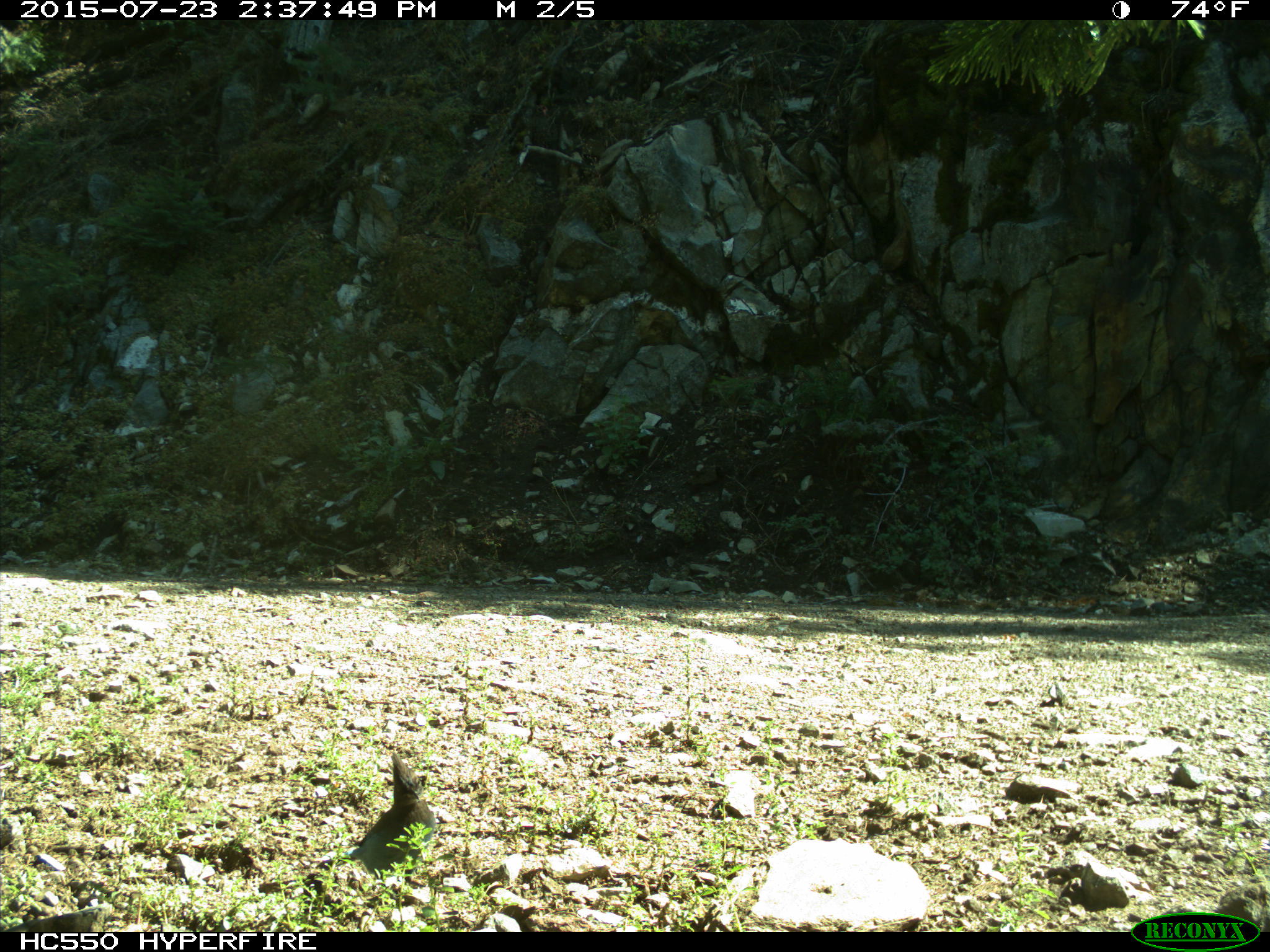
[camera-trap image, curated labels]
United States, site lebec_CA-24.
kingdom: Animalia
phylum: Chordata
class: Aves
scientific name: Aves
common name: birds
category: unidentified bird